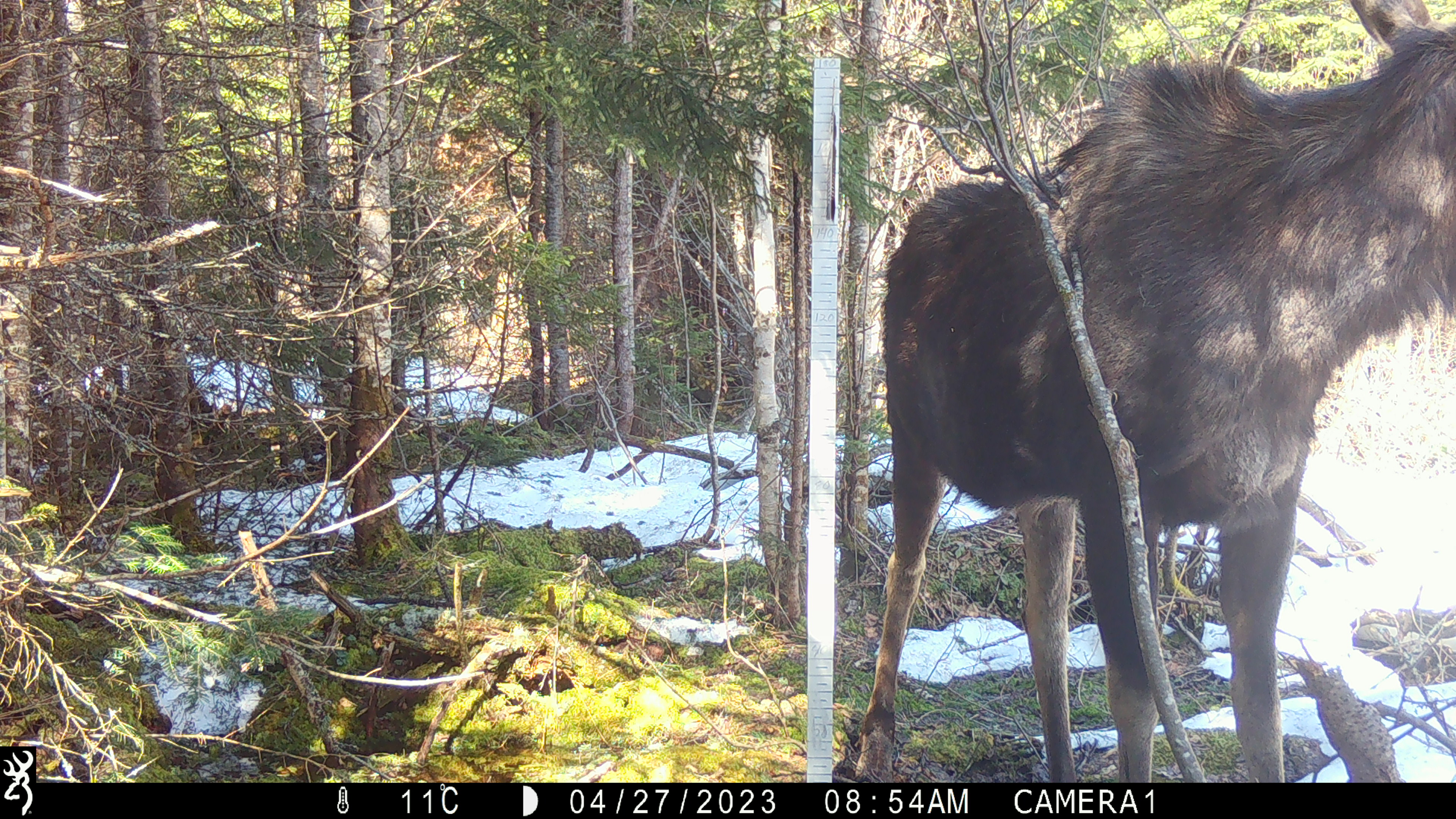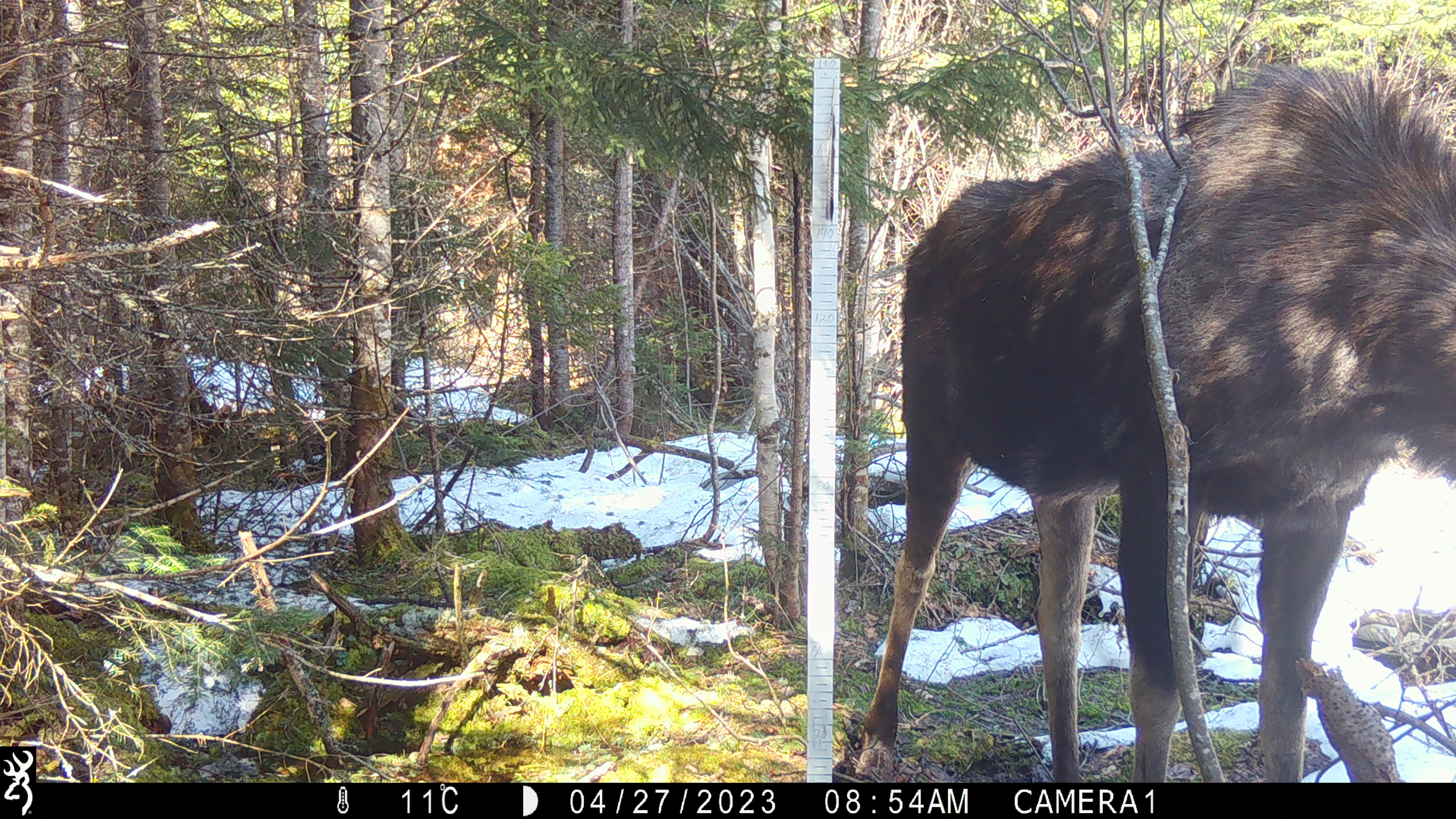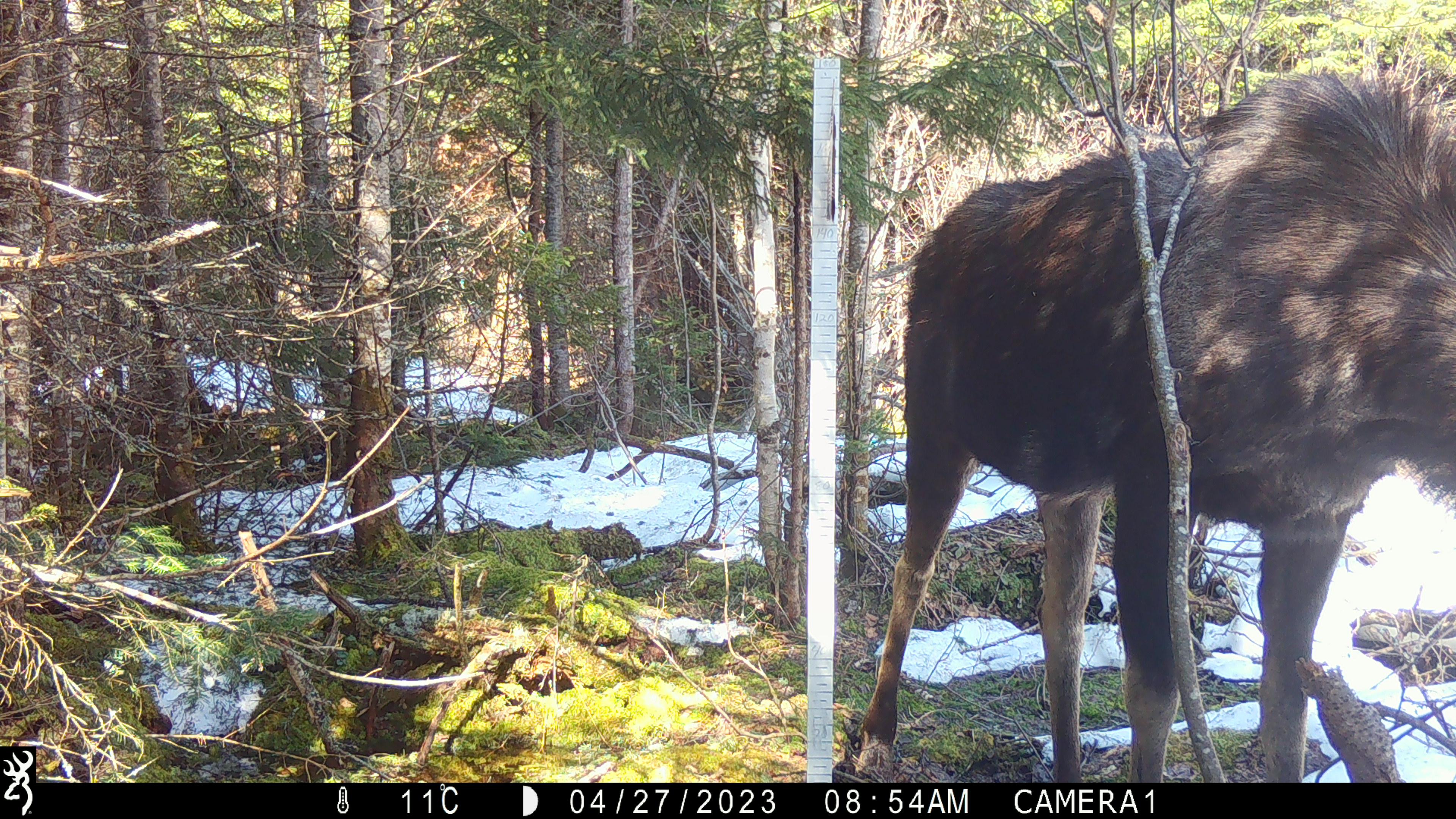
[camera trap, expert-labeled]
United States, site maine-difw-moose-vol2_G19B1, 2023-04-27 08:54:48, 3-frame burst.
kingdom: Animalia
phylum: Chordata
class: Mammalia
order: Artiodactyla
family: Cervidae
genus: Alces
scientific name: Alces alces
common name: moose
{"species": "moose (Alces alces)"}